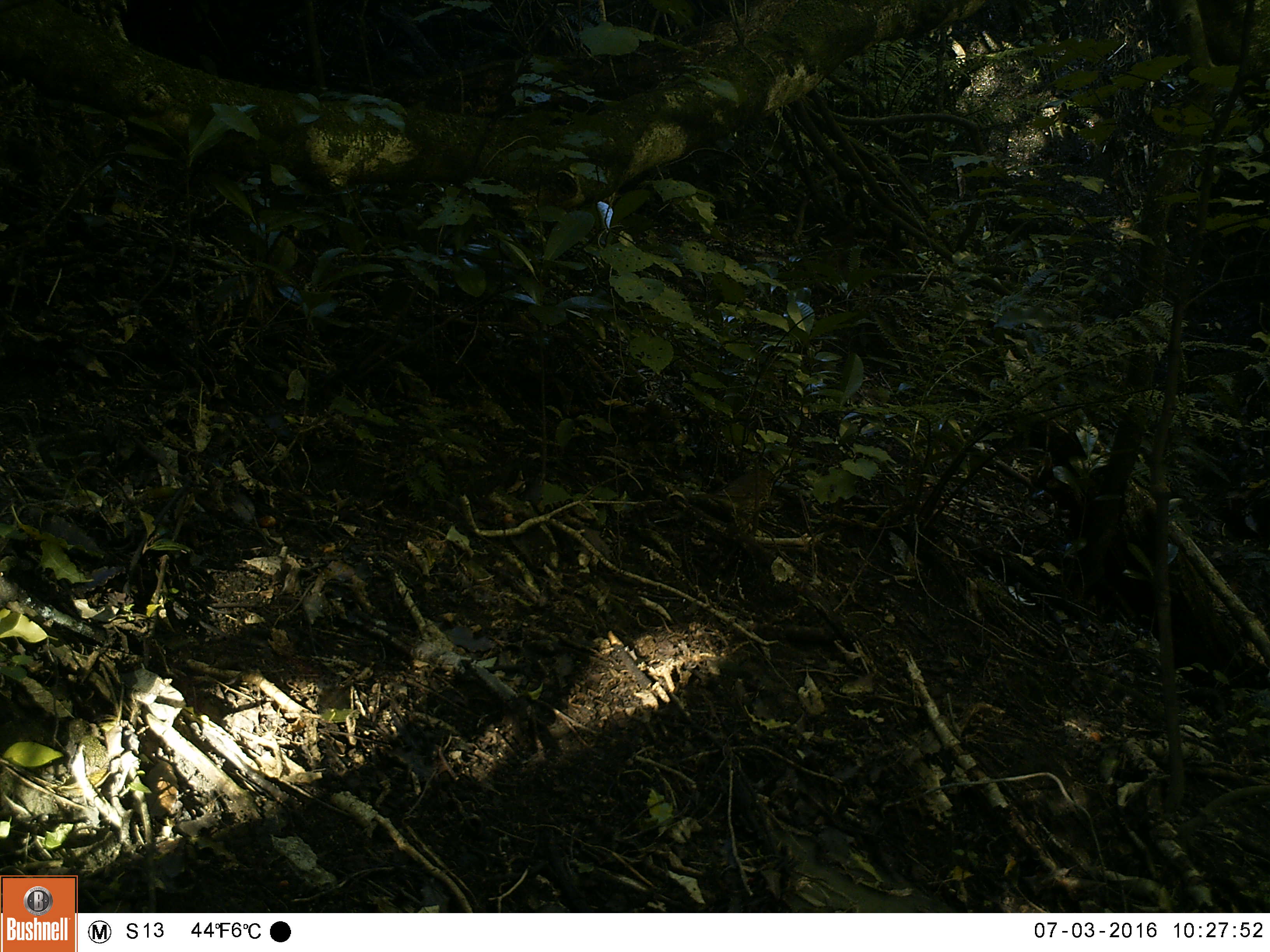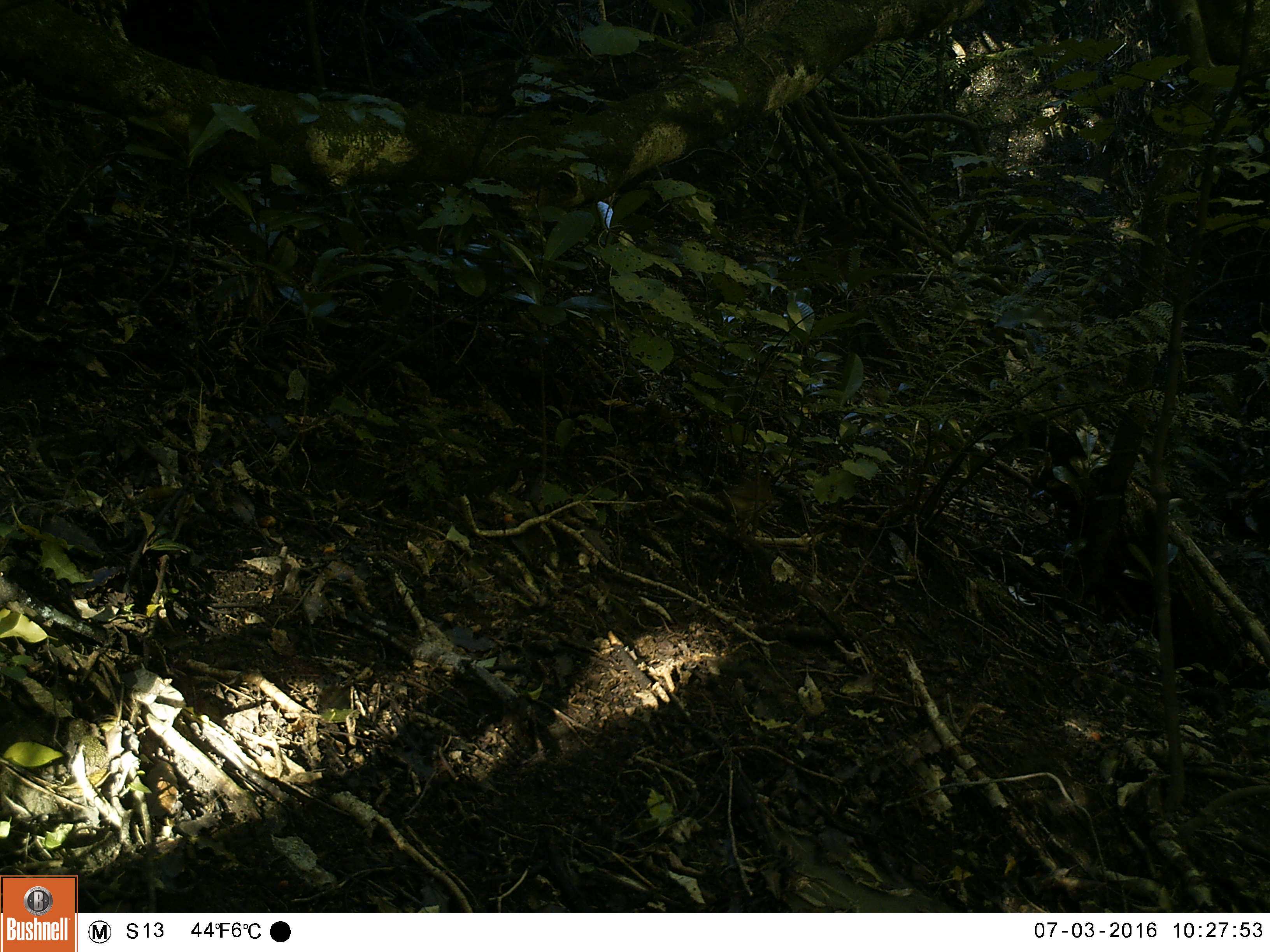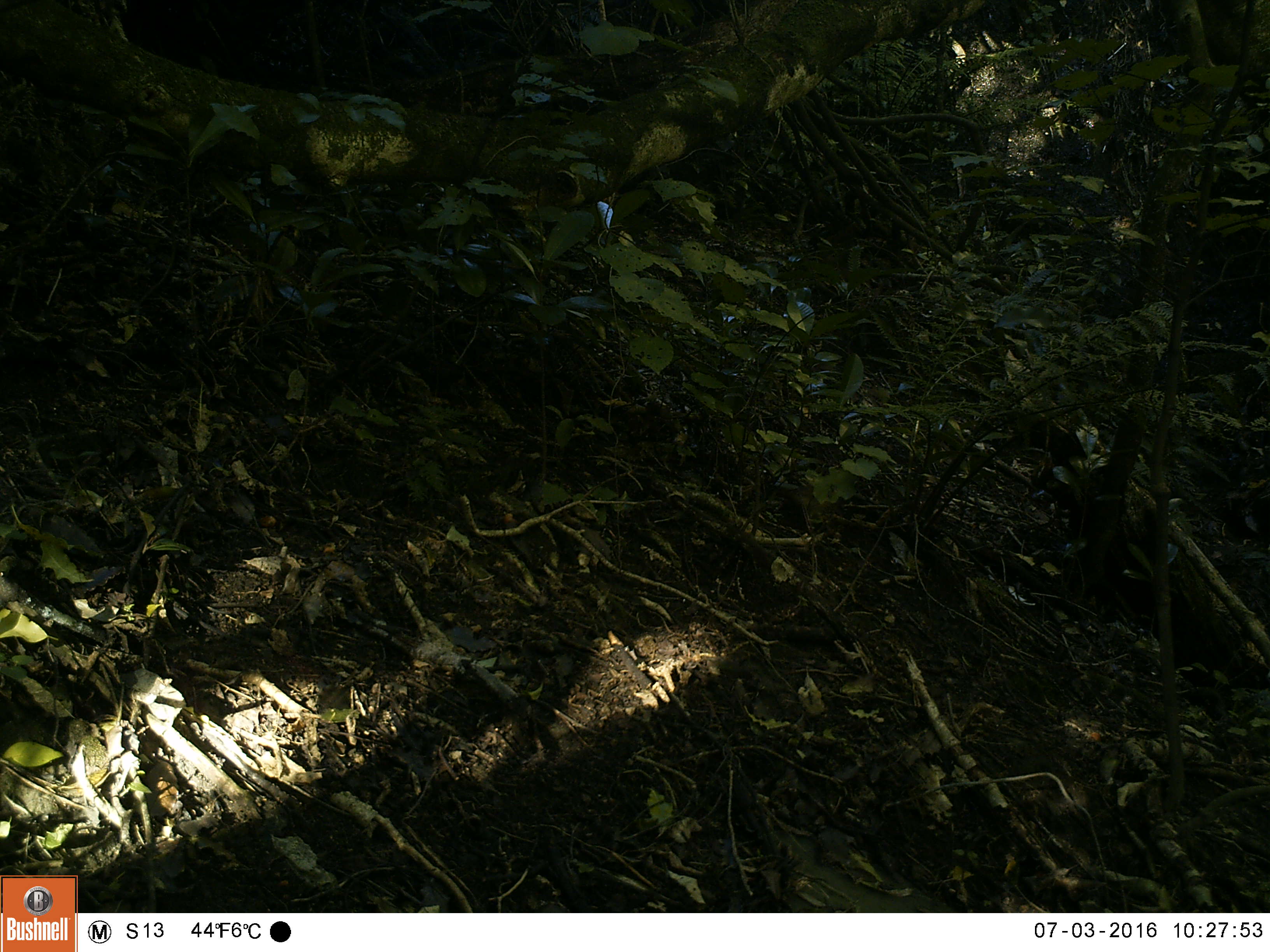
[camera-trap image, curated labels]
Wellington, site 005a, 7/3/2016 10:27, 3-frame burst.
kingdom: Animalia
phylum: Chordata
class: Aves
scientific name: Aves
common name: bird